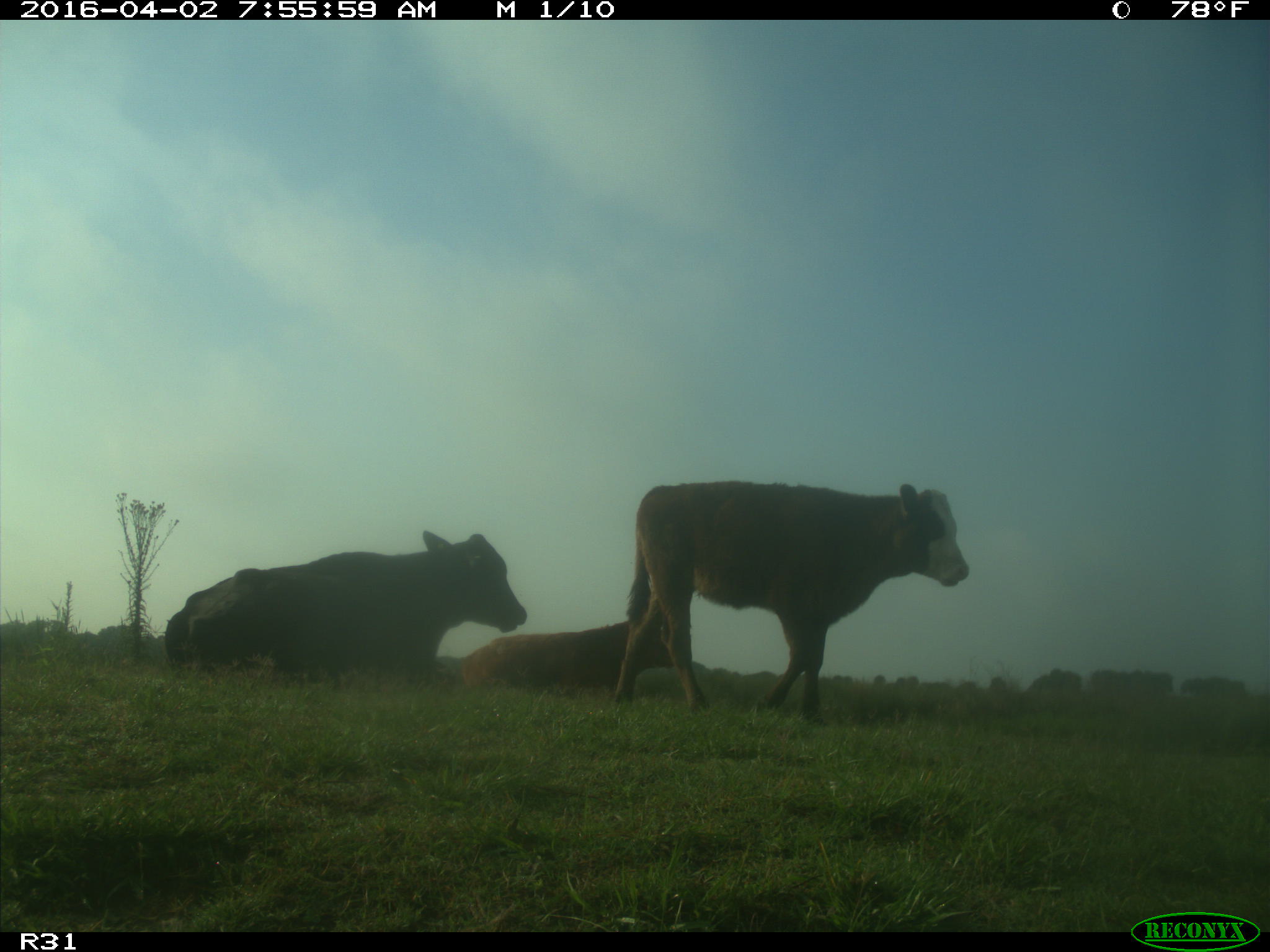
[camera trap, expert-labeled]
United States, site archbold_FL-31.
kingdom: Animalia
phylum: Chordata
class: Mammalia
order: Artiodactyla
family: Bovidae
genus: Bos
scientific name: Bos taurus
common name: domestic cow